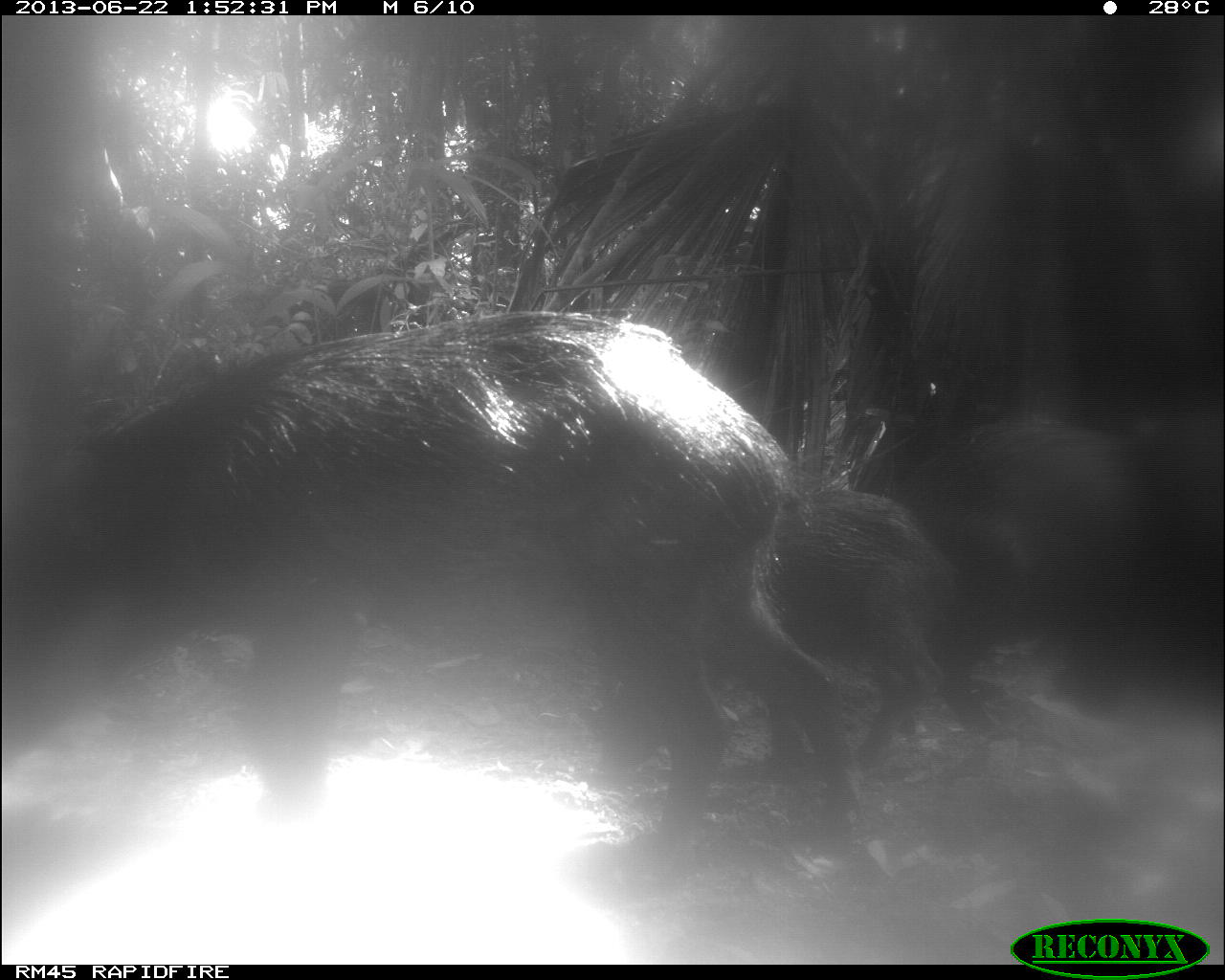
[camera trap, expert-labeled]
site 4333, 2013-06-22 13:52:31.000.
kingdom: Animalia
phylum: Chordata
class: Mammalia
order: Artiodactyla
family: Tayassuidae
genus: Tayassu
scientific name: Tayassu pecari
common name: white-lipped peccary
Tayassu pecari (white-lipped peccary), count 3.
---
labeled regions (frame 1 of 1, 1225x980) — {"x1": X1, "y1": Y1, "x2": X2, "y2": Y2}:
tayassu pecari: {"x1": 2, "y1": 310, "x2": 886, "y2": 920}; {"x1": 735, "y1": 489, "x2": 961, "y2": 813}